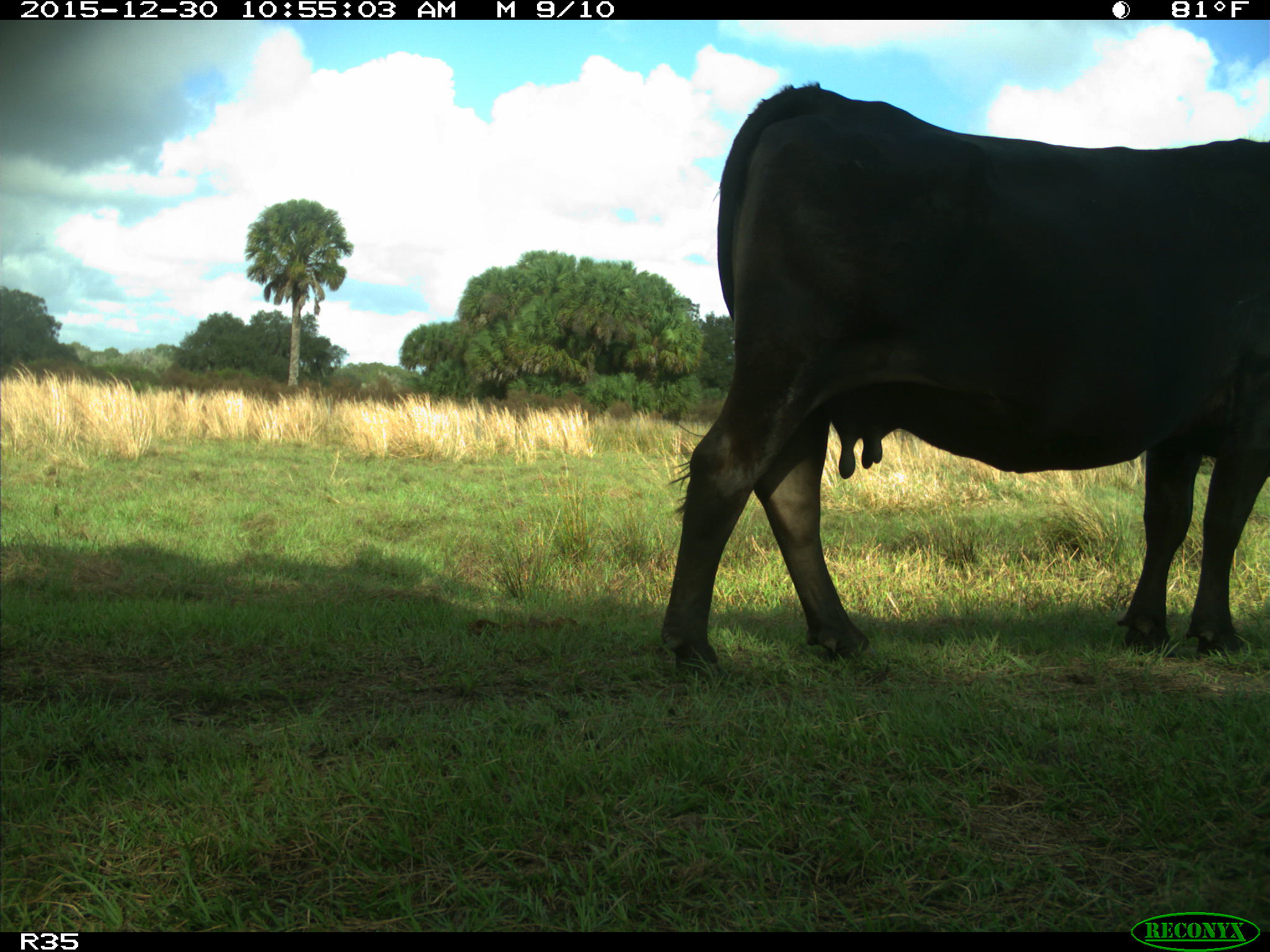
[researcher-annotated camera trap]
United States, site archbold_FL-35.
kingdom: Animalia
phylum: Chordata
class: Mammalia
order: Artiodactyla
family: Bovidae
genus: Bos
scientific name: Bos taurus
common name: domestic cow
Bos taurus (domestic cow).